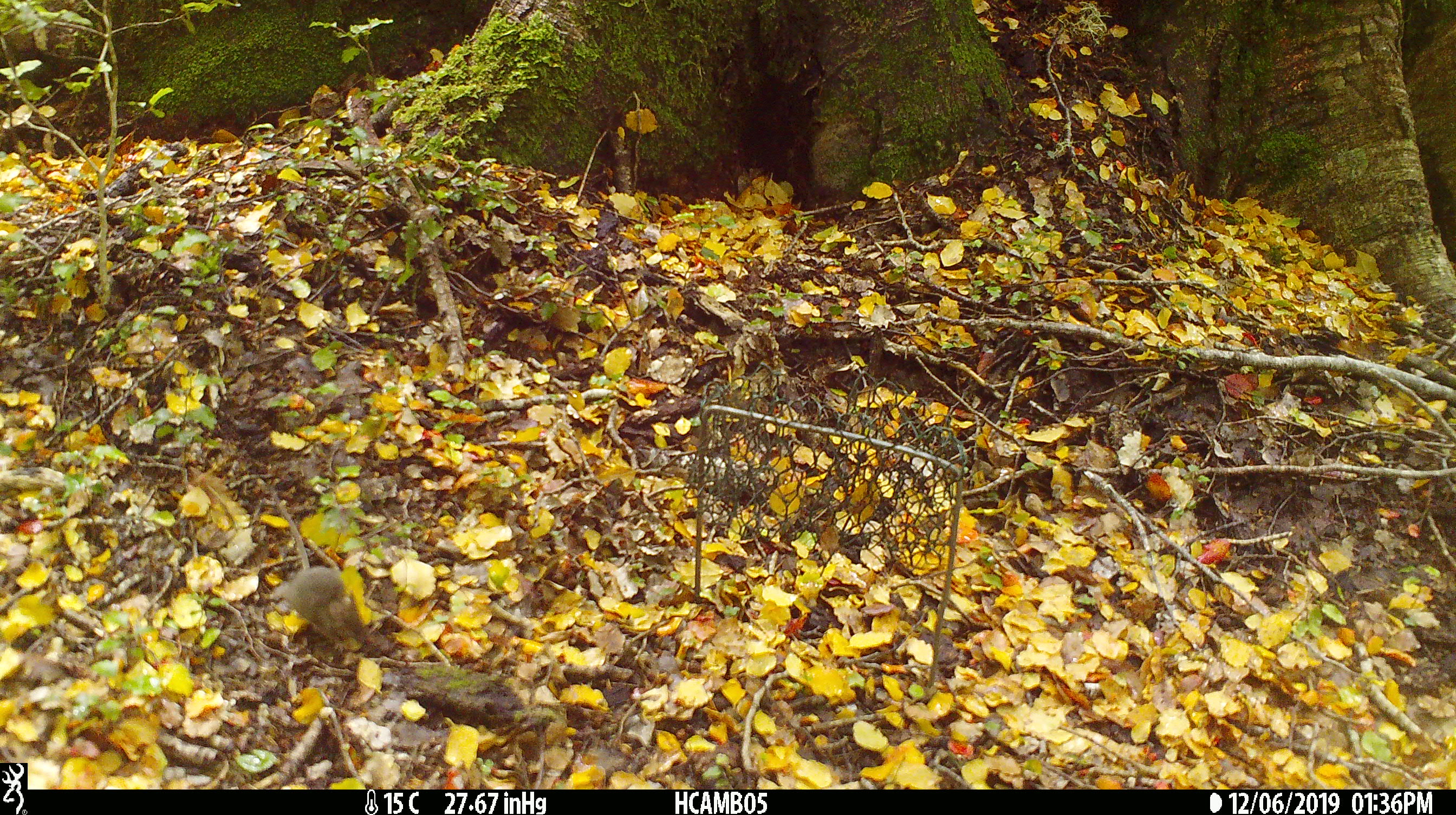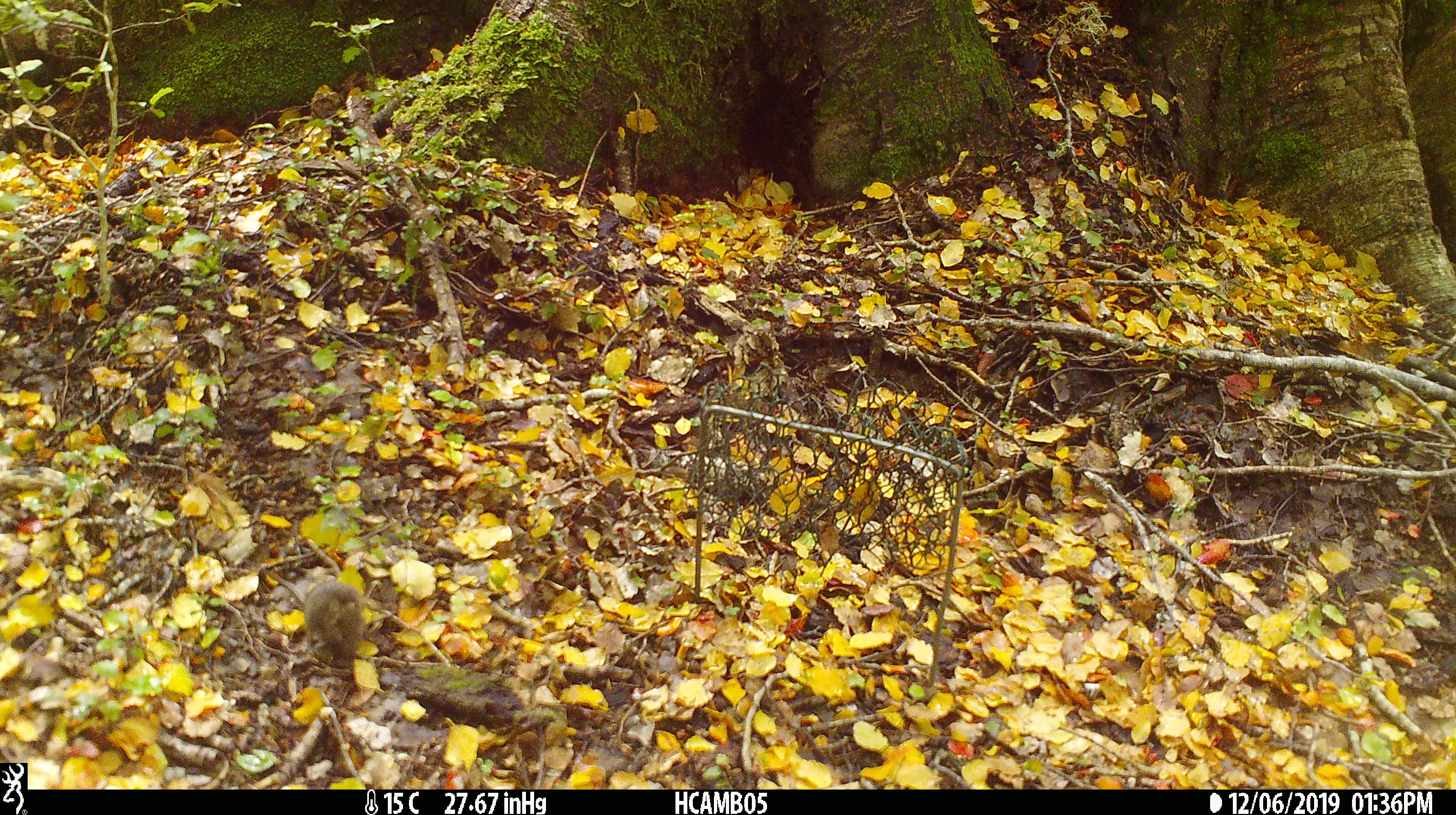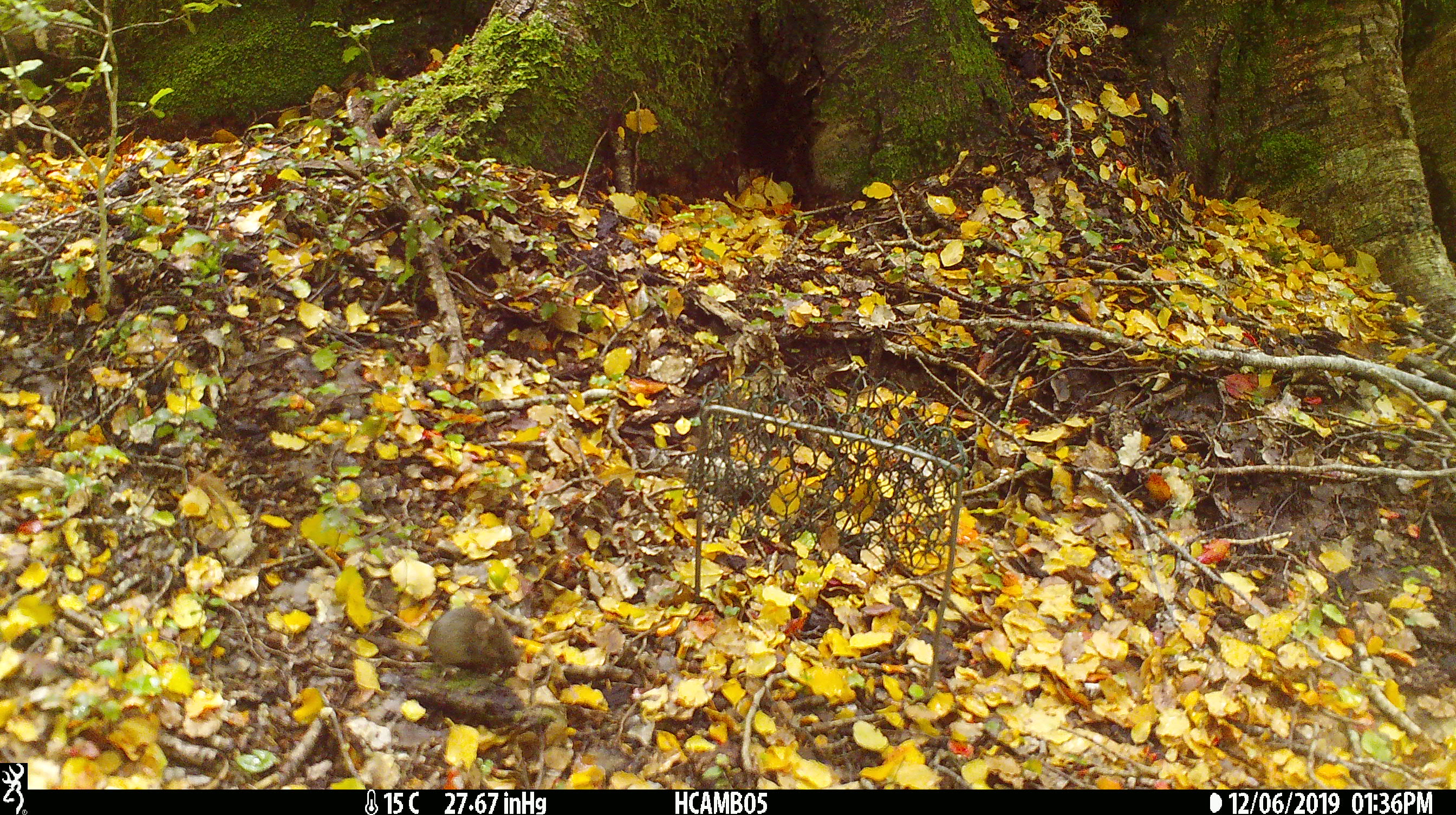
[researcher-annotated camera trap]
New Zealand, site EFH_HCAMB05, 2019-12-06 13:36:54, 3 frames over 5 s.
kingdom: Animalia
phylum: Chordata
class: Mammalia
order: Rodentia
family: Muridae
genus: Mus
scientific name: Mus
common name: mouse